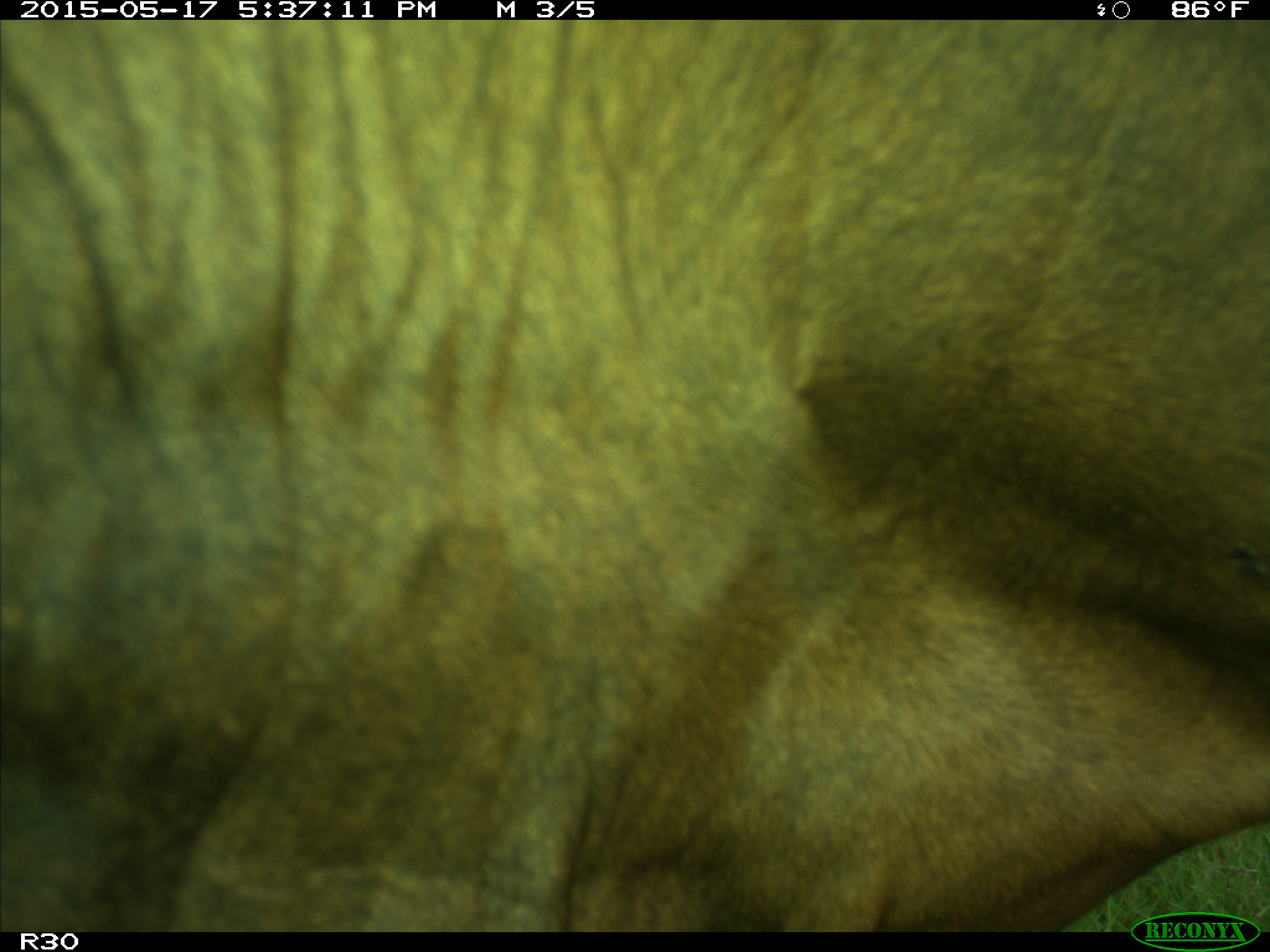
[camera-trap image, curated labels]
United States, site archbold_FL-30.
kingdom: Animalia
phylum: Chordata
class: Mammalia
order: Artiodactyla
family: Bovidae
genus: Bos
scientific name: Bos taurus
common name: domestic cow